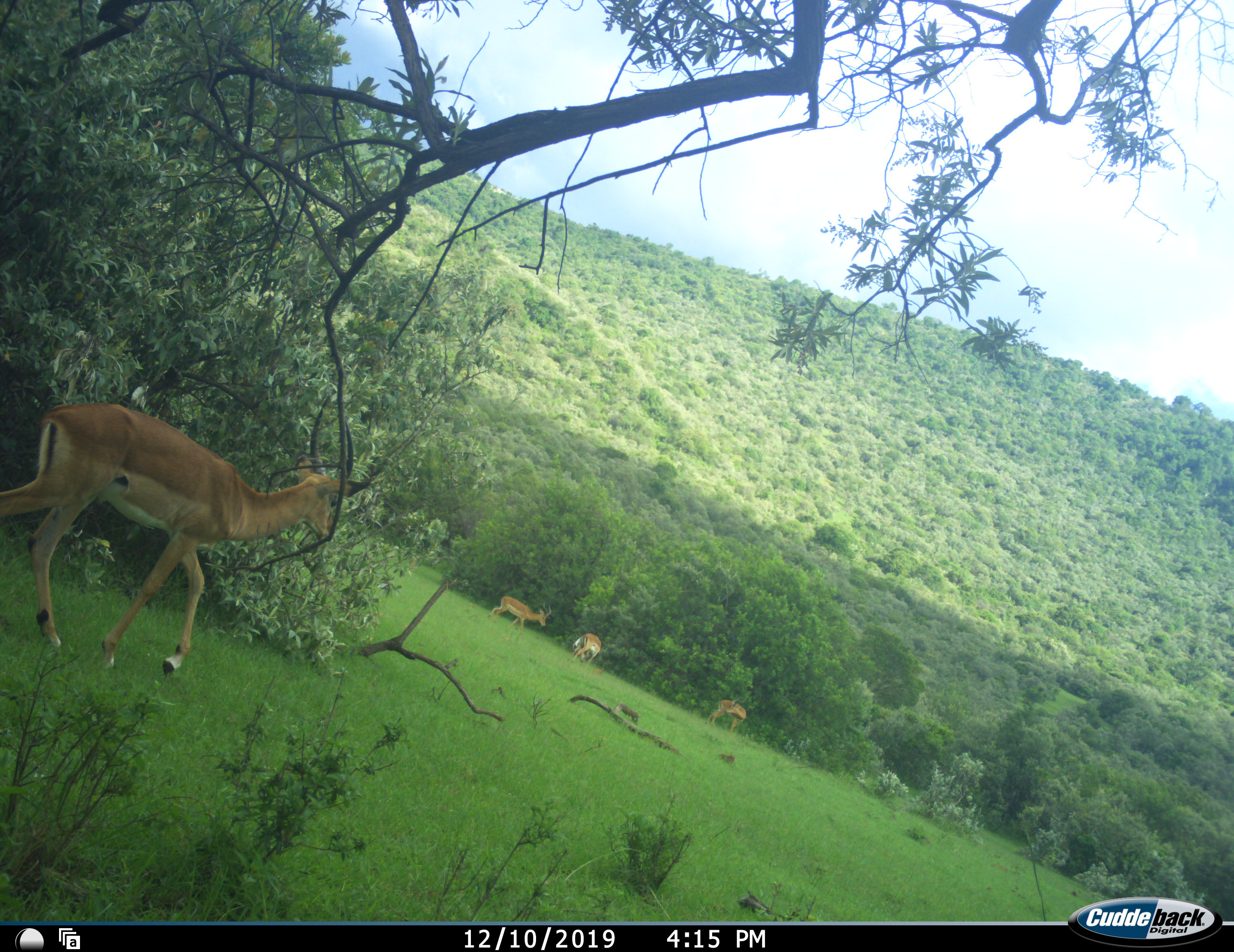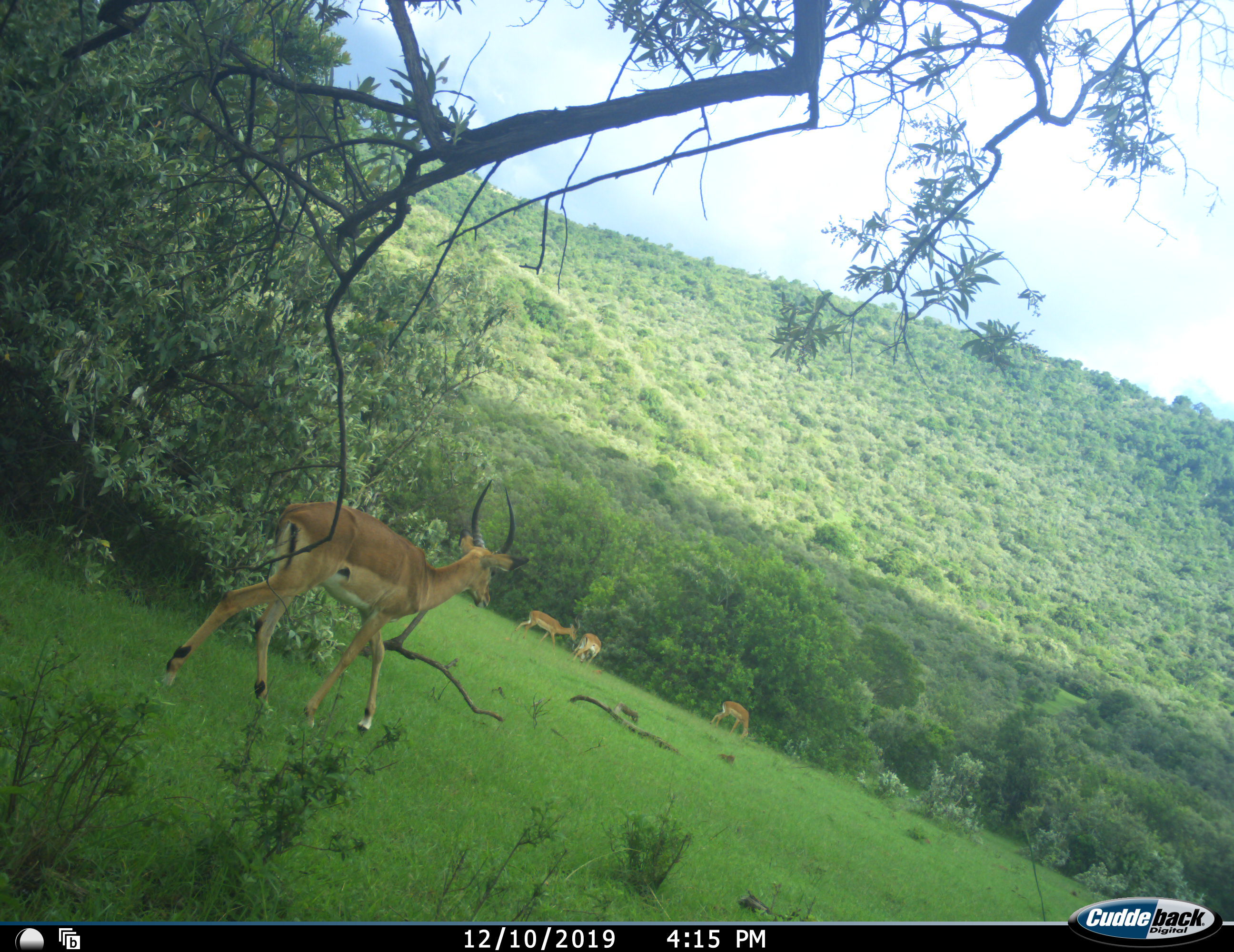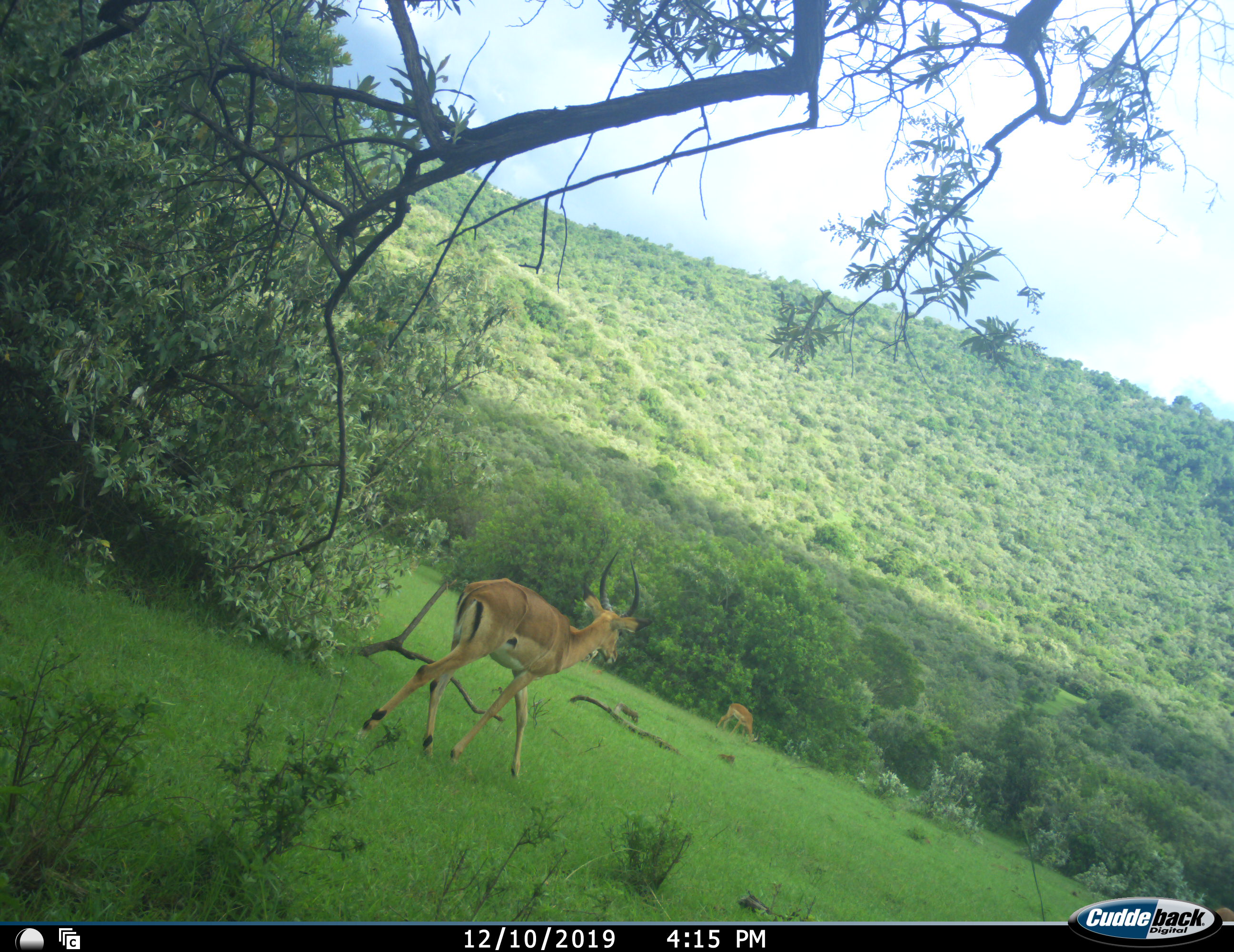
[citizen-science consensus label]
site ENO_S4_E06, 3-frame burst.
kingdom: Animalia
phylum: Chordata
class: Mammalia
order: Artiodactyla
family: Bovidae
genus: Aepyceros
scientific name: Aepyceros melampus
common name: impala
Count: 4.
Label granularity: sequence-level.